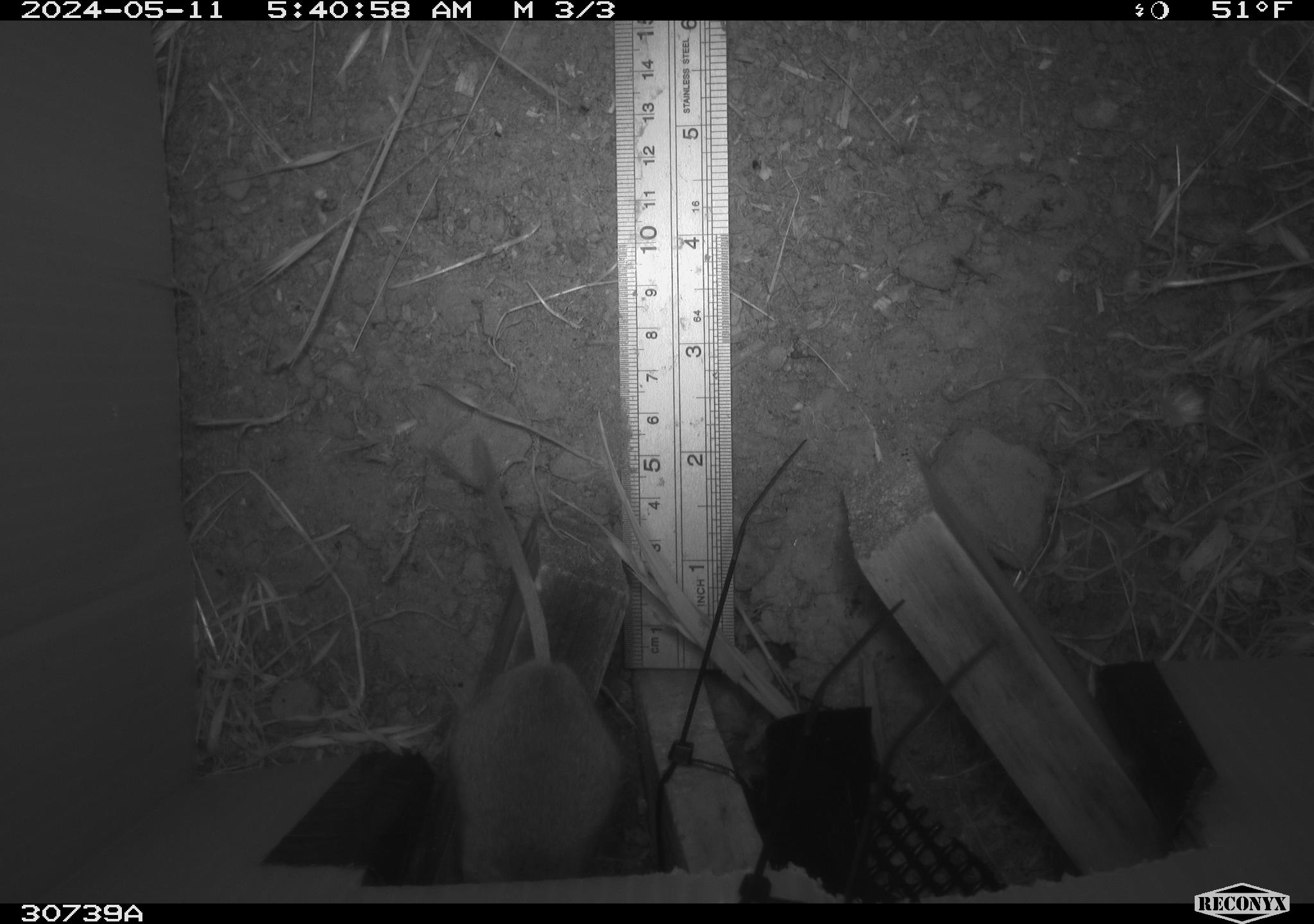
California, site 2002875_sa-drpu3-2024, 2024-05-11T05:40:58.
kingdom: Animalia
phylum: Chordata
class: Mammalia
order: Rodentia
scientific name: Rodentia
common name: rodent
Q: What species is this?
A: Rodent (Rodentia).